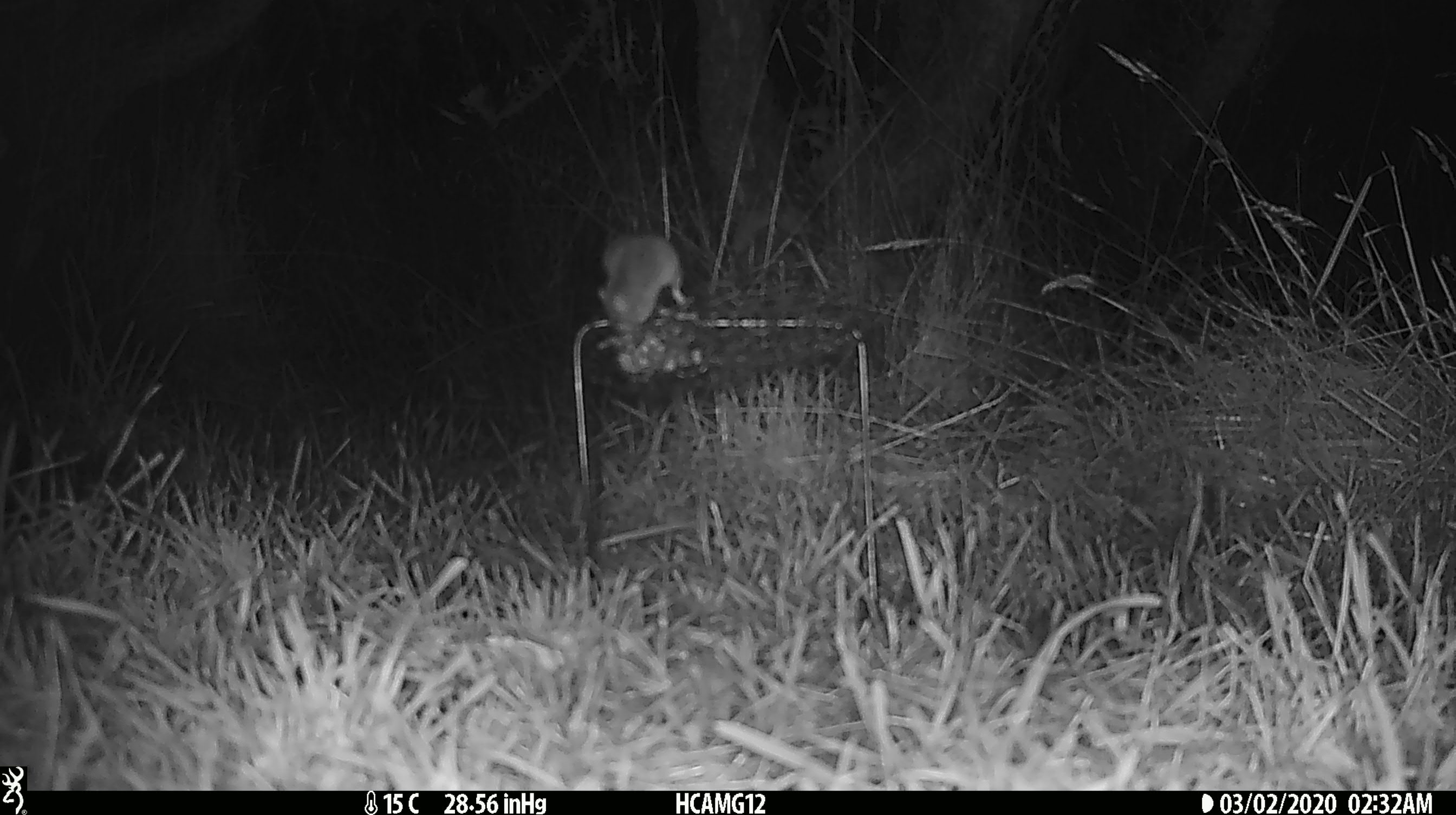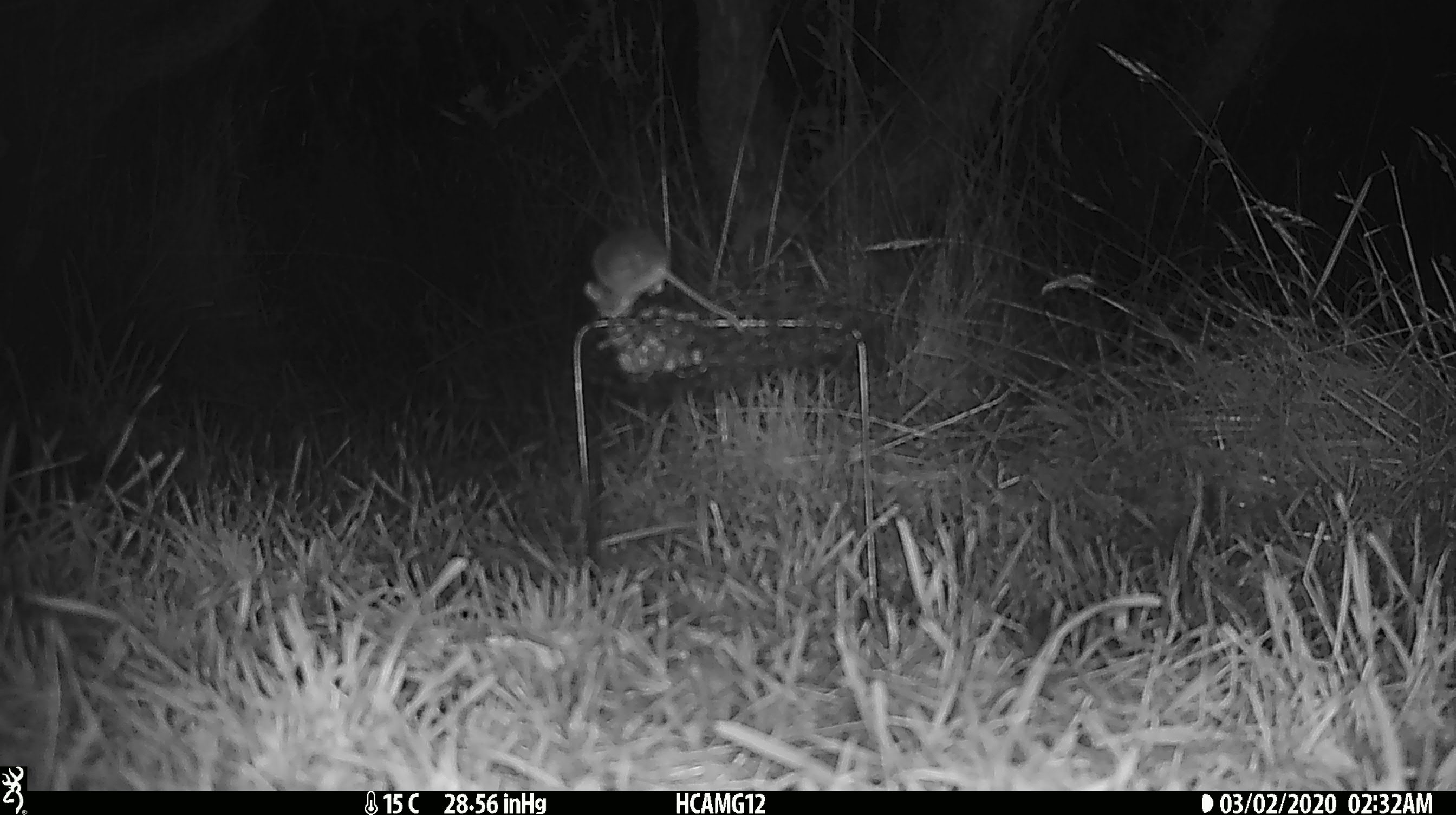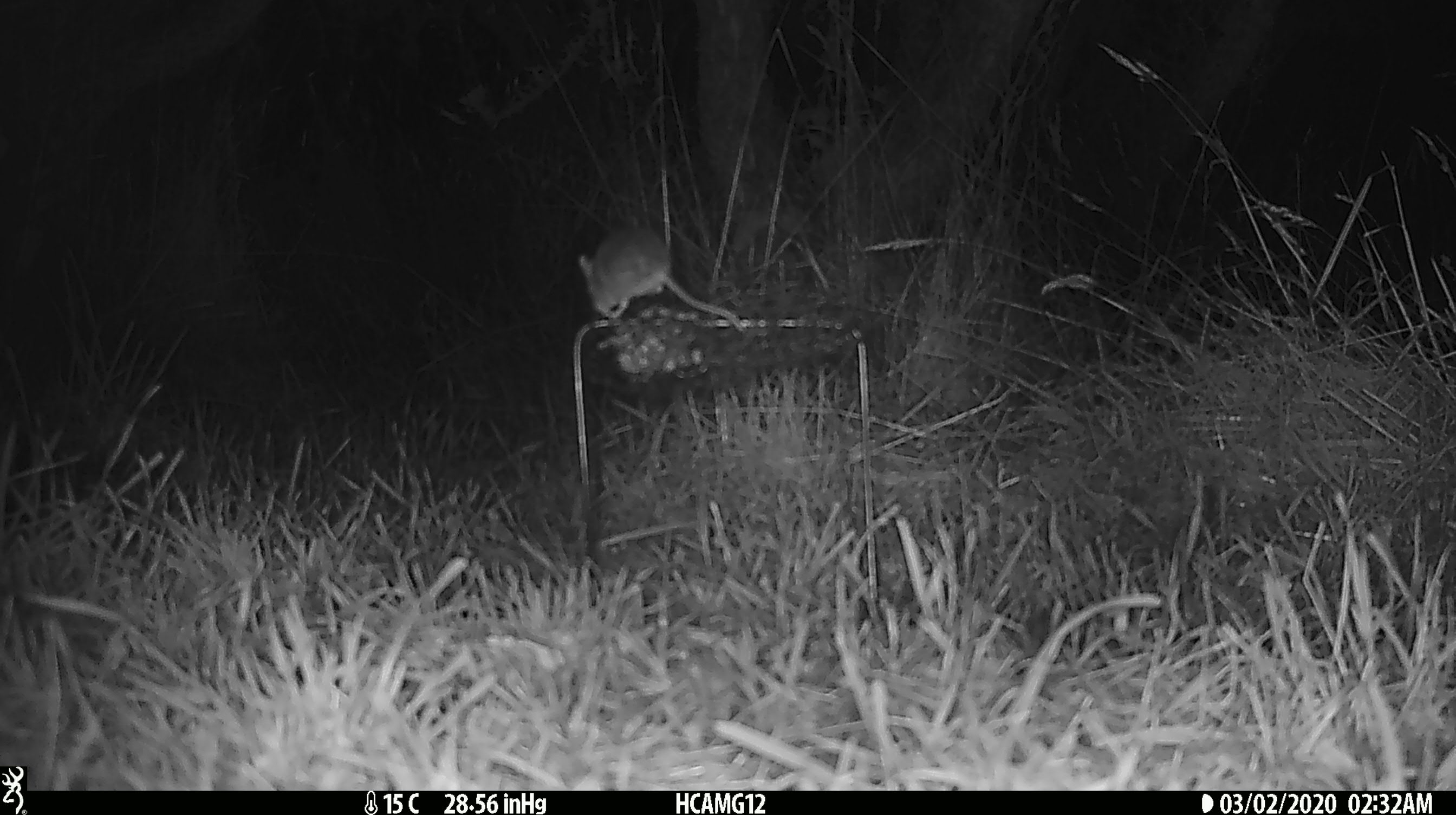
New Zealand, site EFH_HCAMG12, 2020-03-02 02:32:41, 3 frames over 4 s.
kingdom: Animalia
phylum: Chordata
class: Mammalia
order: Rodentia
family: Muridae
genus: Mus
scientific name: Mus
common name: mouse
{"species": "mouse (Mus)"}